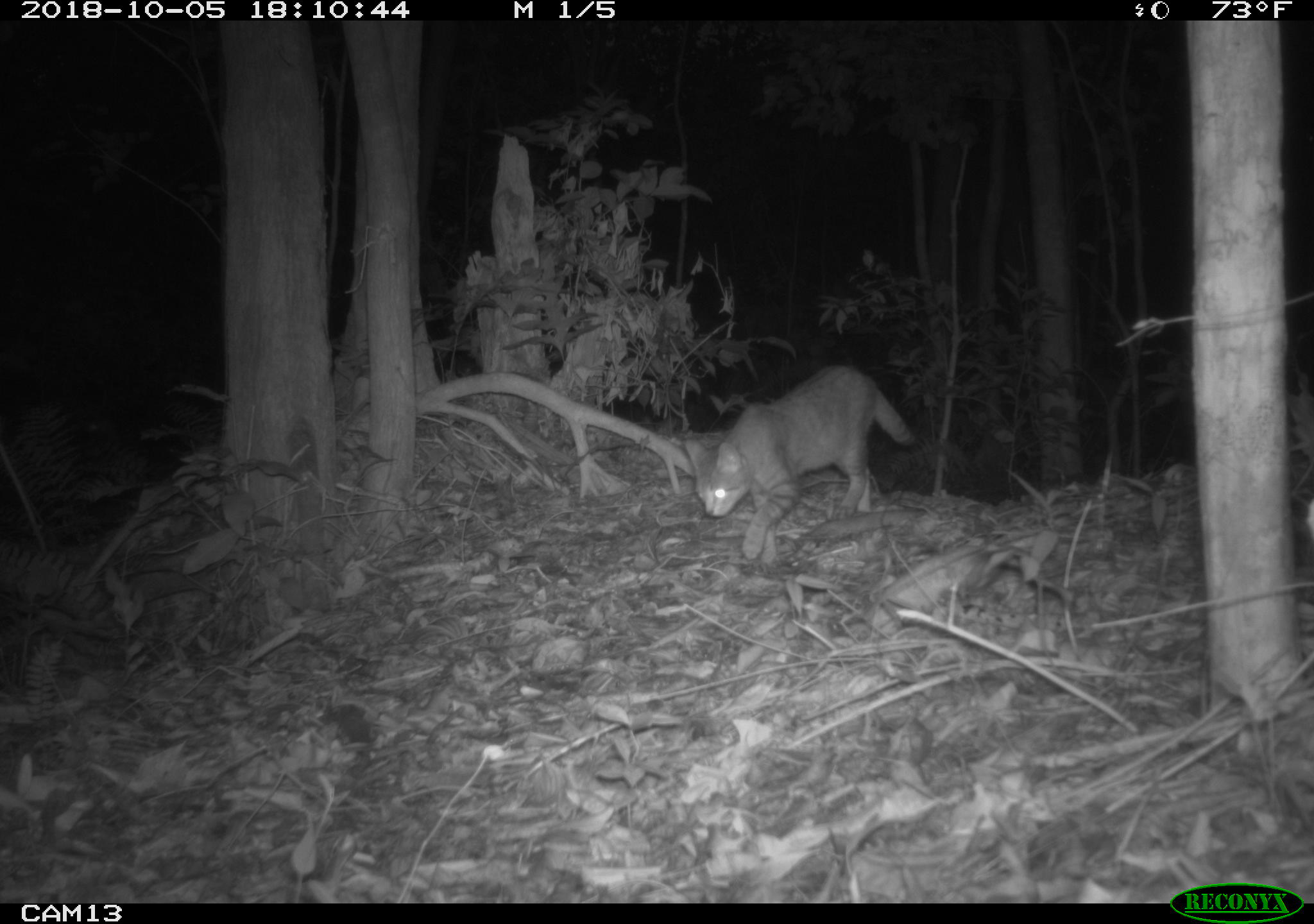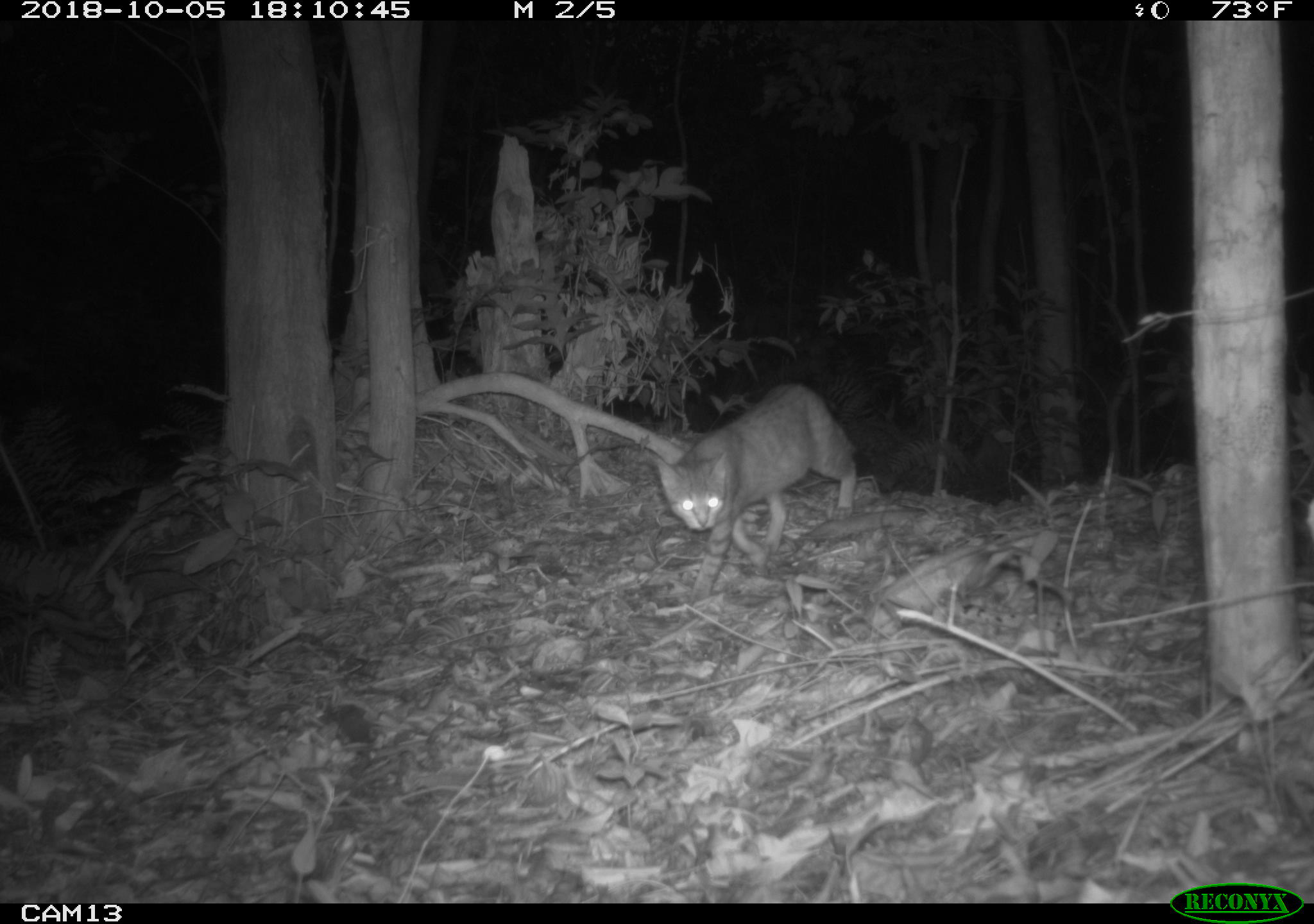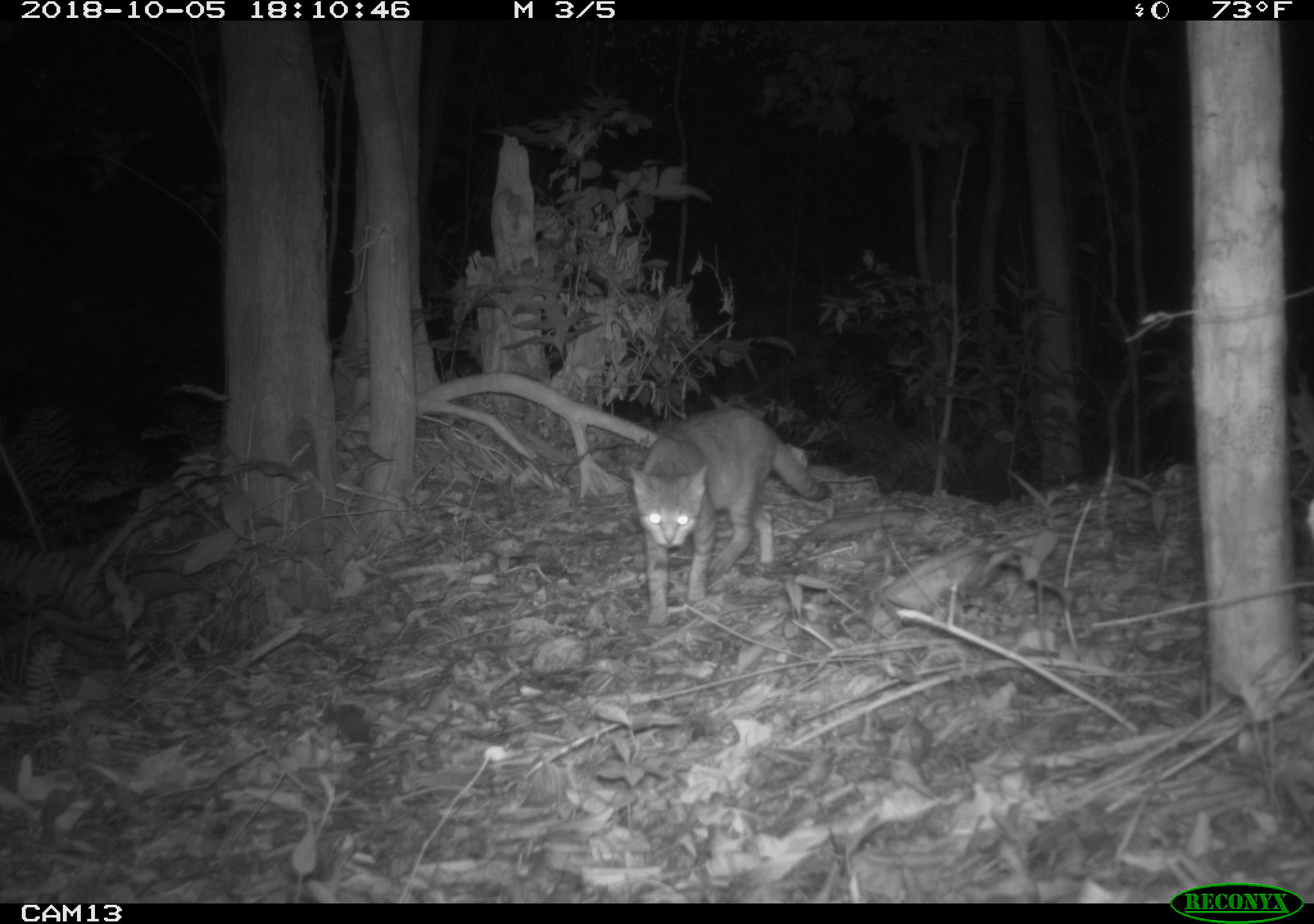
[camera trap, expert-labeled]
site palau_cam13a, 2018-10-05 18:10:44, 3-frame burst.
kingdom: Animalia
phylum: Chordata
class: Mammalia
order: Carnivora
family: Felidae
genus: Felis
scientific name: Felis catus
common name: cat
Cat (Felis catus).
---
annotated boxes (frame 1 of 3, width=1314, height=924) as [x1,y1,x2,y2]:
cat: [687,365,912,563]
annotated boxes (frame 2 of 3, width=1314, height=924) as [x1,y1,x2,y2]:
cat: [647,382,859,581]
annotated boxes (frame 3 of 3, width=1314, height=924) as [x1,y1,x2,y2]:
cat: [627,405,828,622]